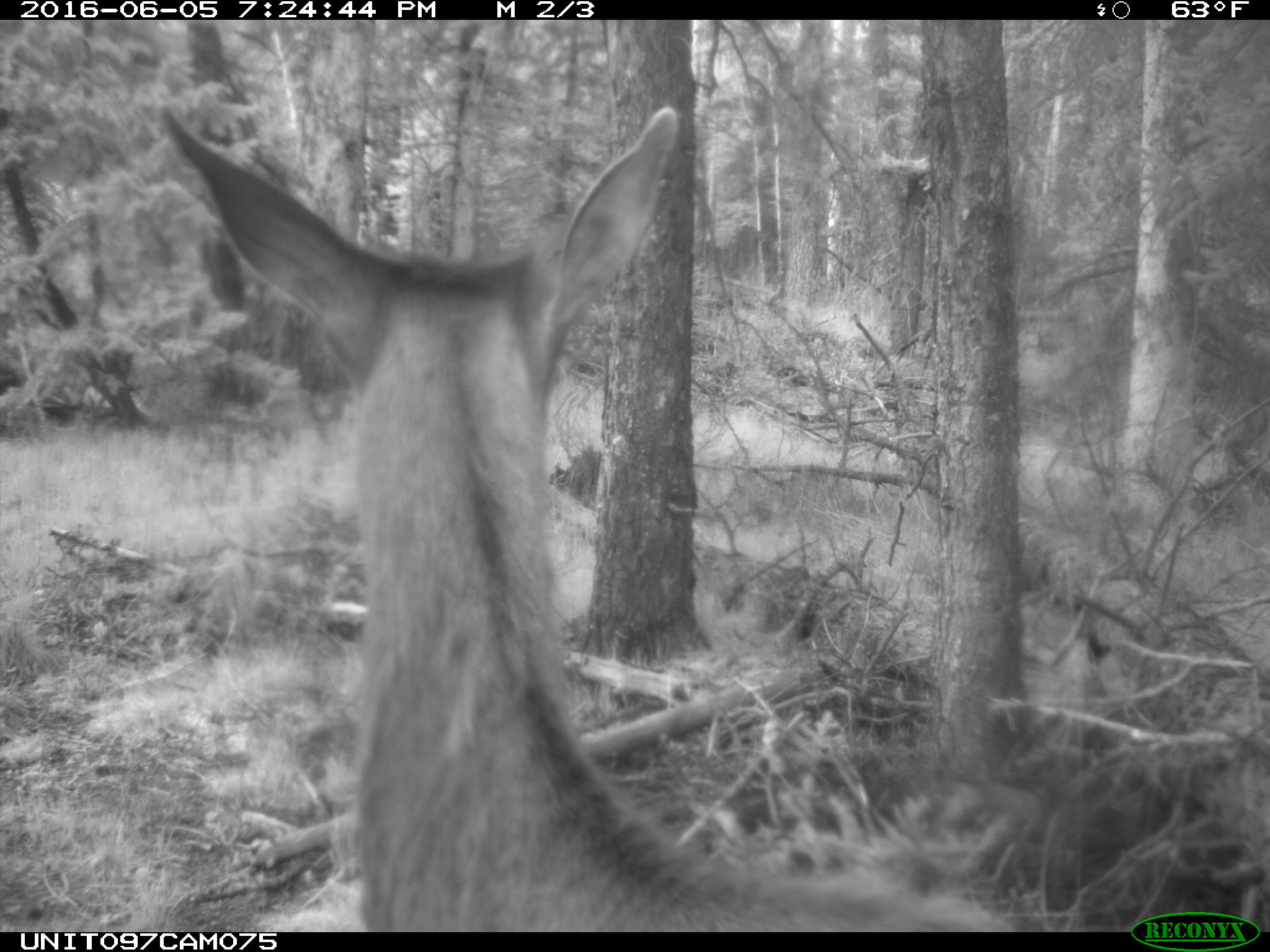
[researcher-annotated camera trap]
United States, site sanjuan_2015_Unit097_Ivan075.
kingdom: Animalia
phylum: Chordata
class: Mammalia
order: Artiodactyla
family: Cervidae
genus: Cervus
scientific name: Cervus elaphus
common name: red deer